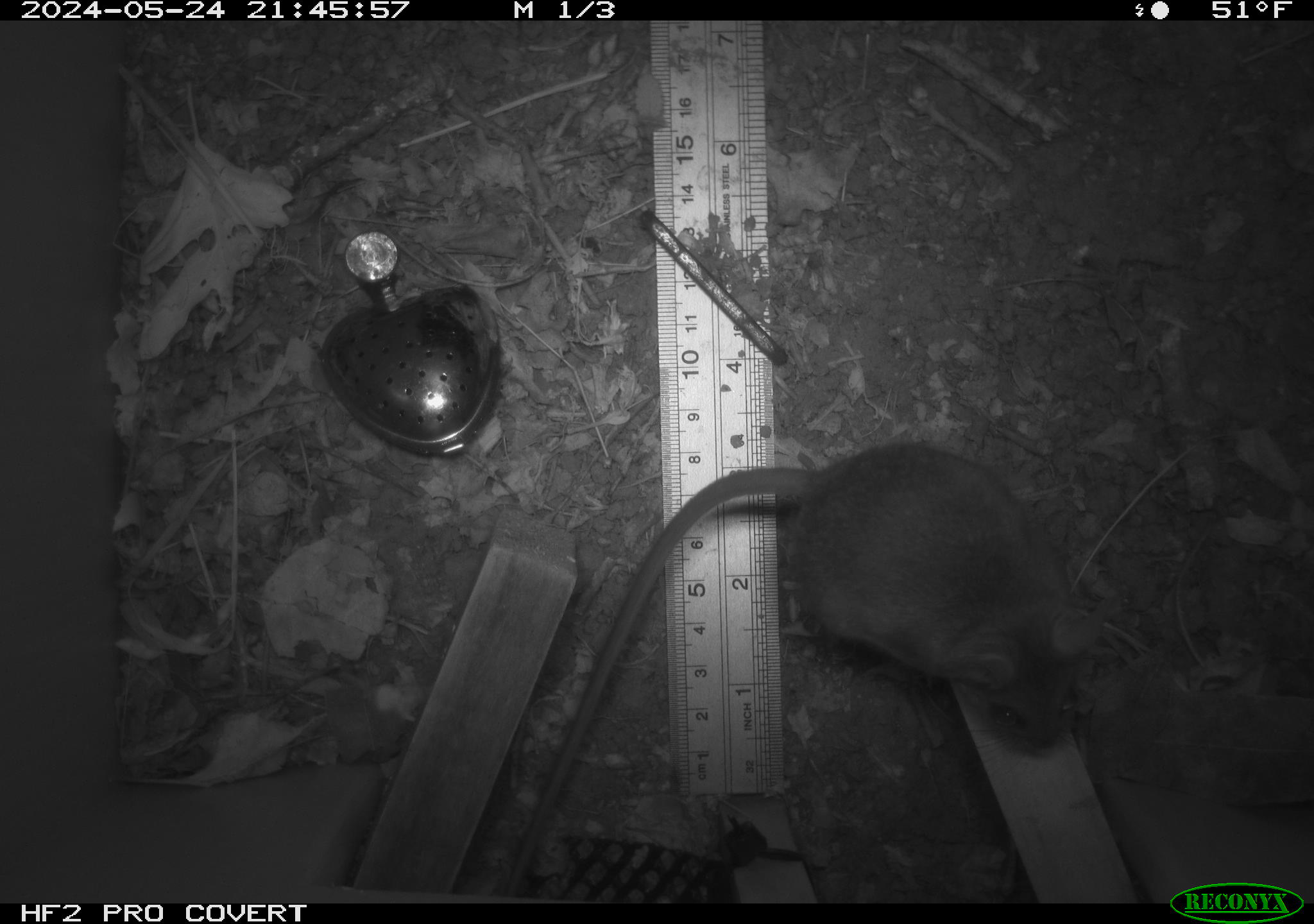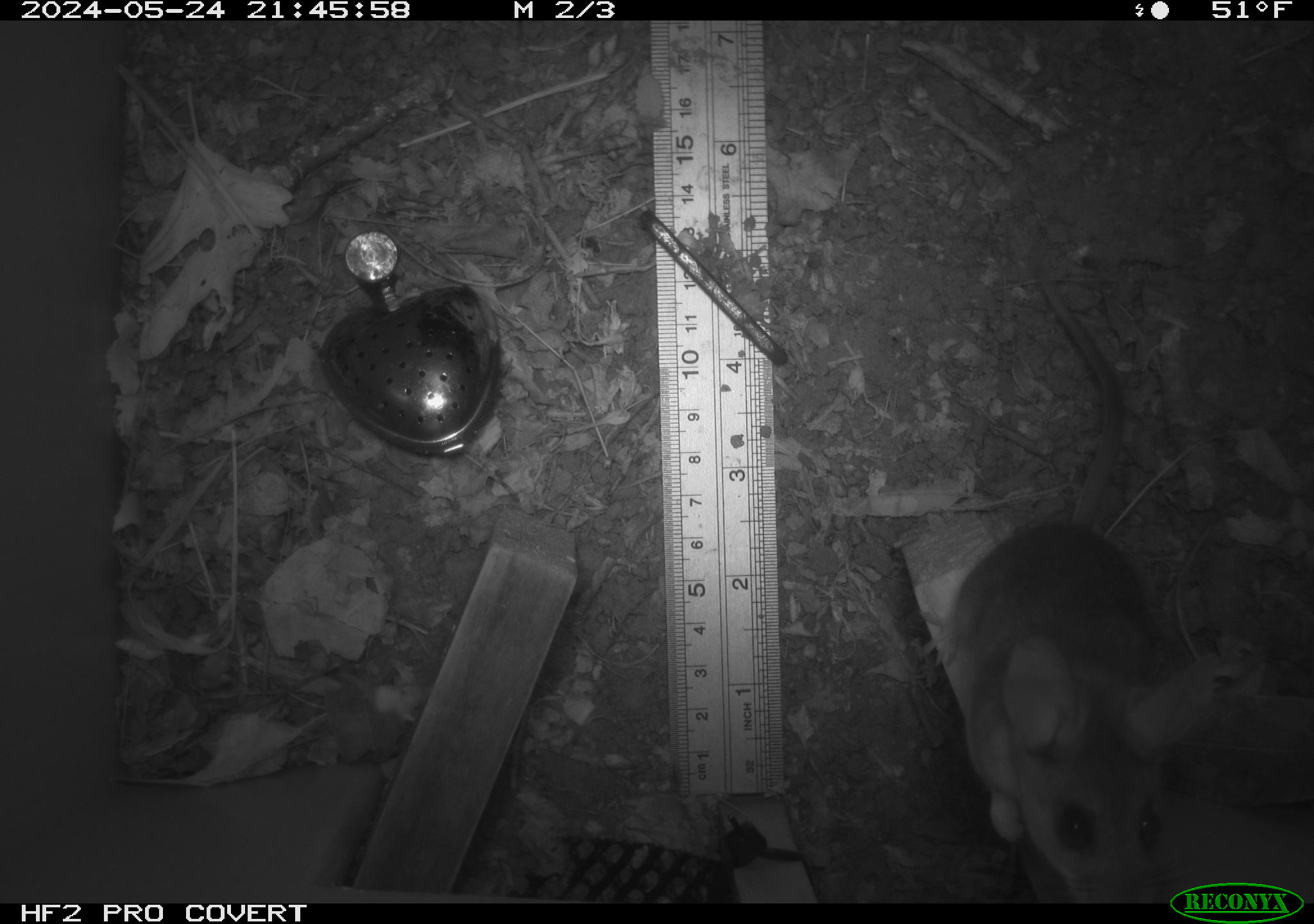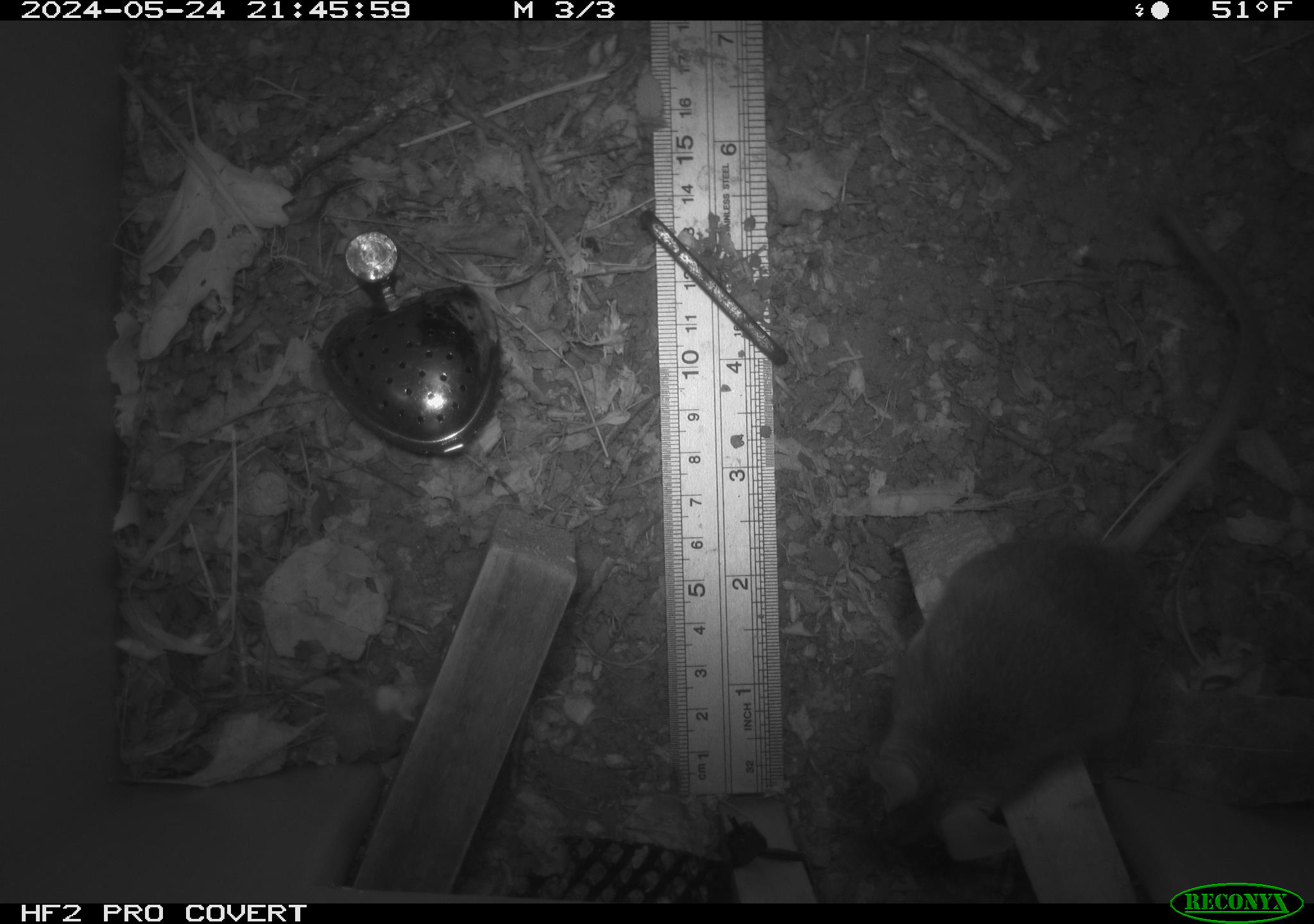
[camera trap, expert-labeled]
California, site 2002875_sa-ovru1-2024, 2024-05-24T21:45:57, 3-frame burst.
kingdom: Animalia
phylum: Chordata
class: Mammalia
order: Rodentia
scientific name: Rodentia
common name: rodent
Rodent (Rodentia).